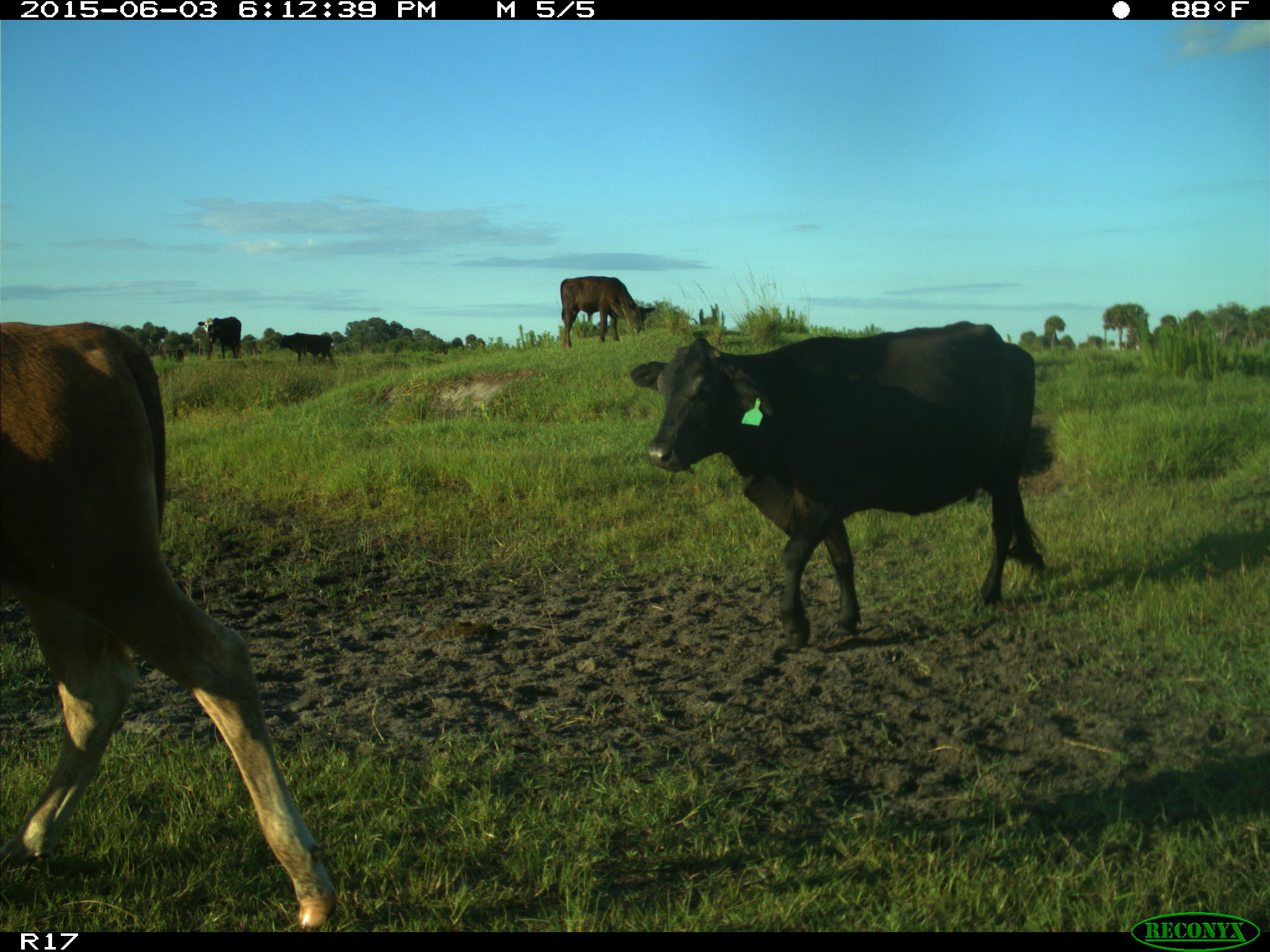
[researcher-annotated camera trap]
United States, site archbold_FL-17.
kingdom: Animalia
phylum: Chordata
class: Mammalia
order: Artiodactyla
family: Bovidae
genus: Bos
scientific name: Bos taurus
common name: domestic cow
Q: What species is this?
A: Bos taurus (domestic cow).